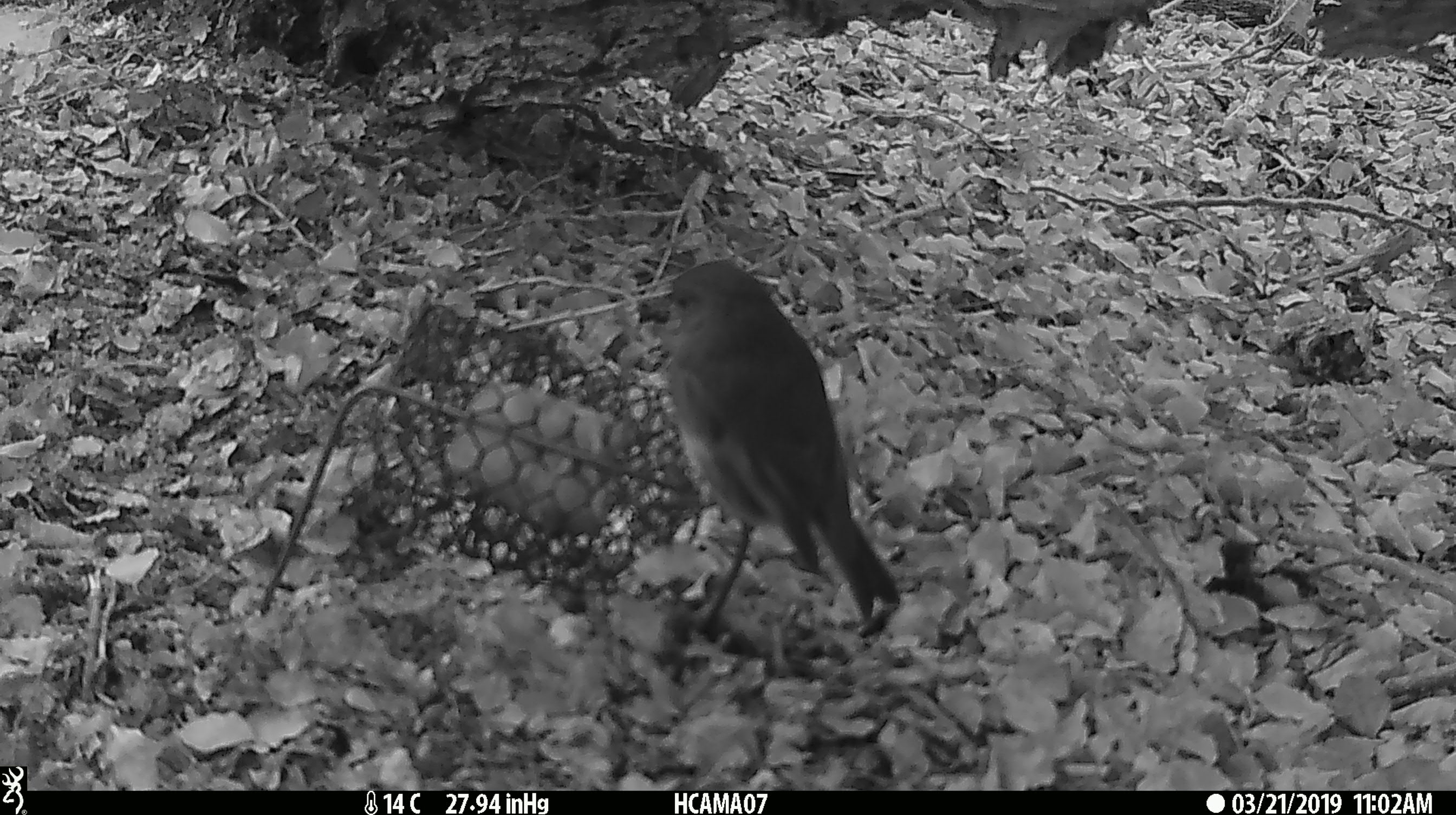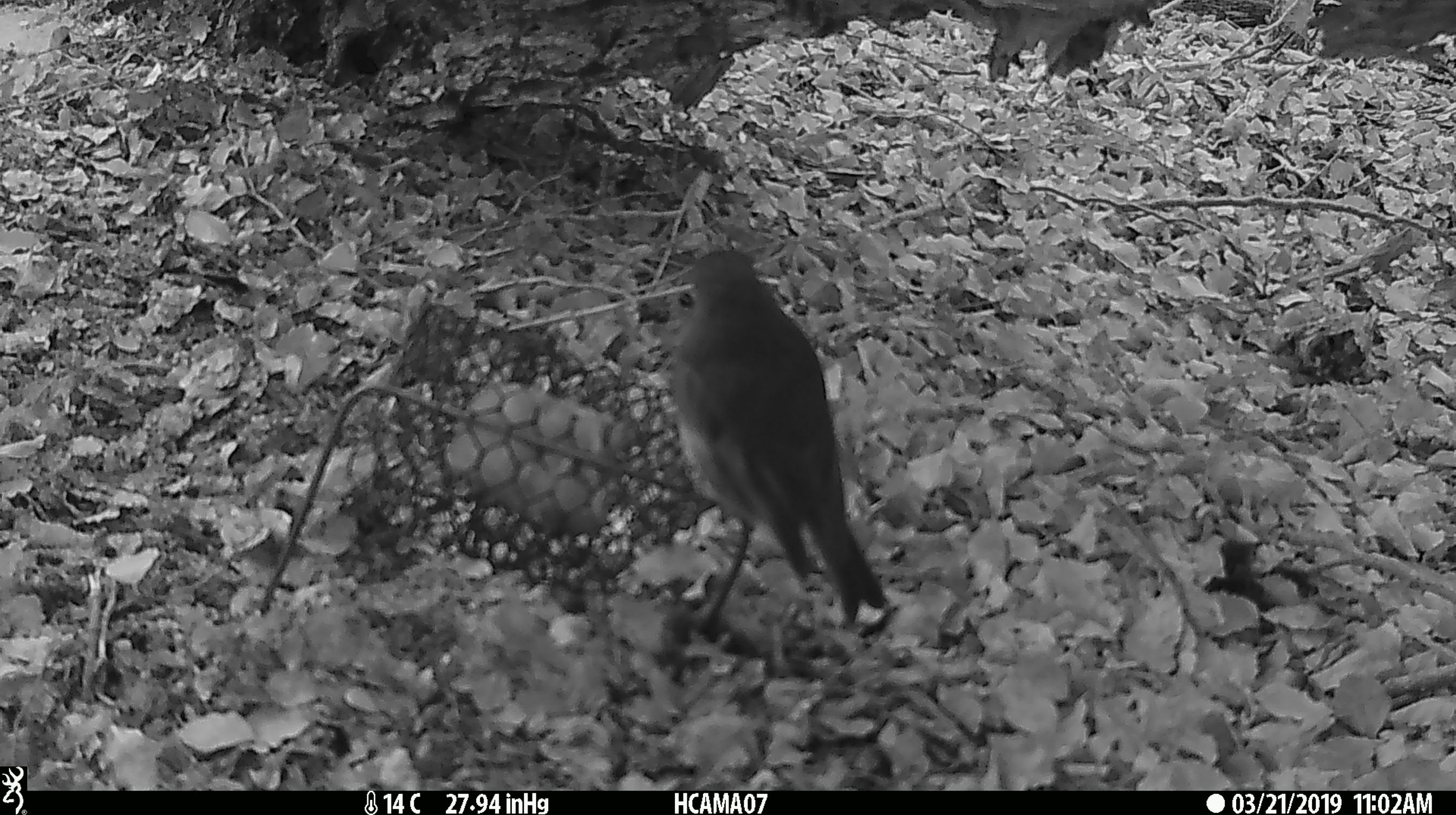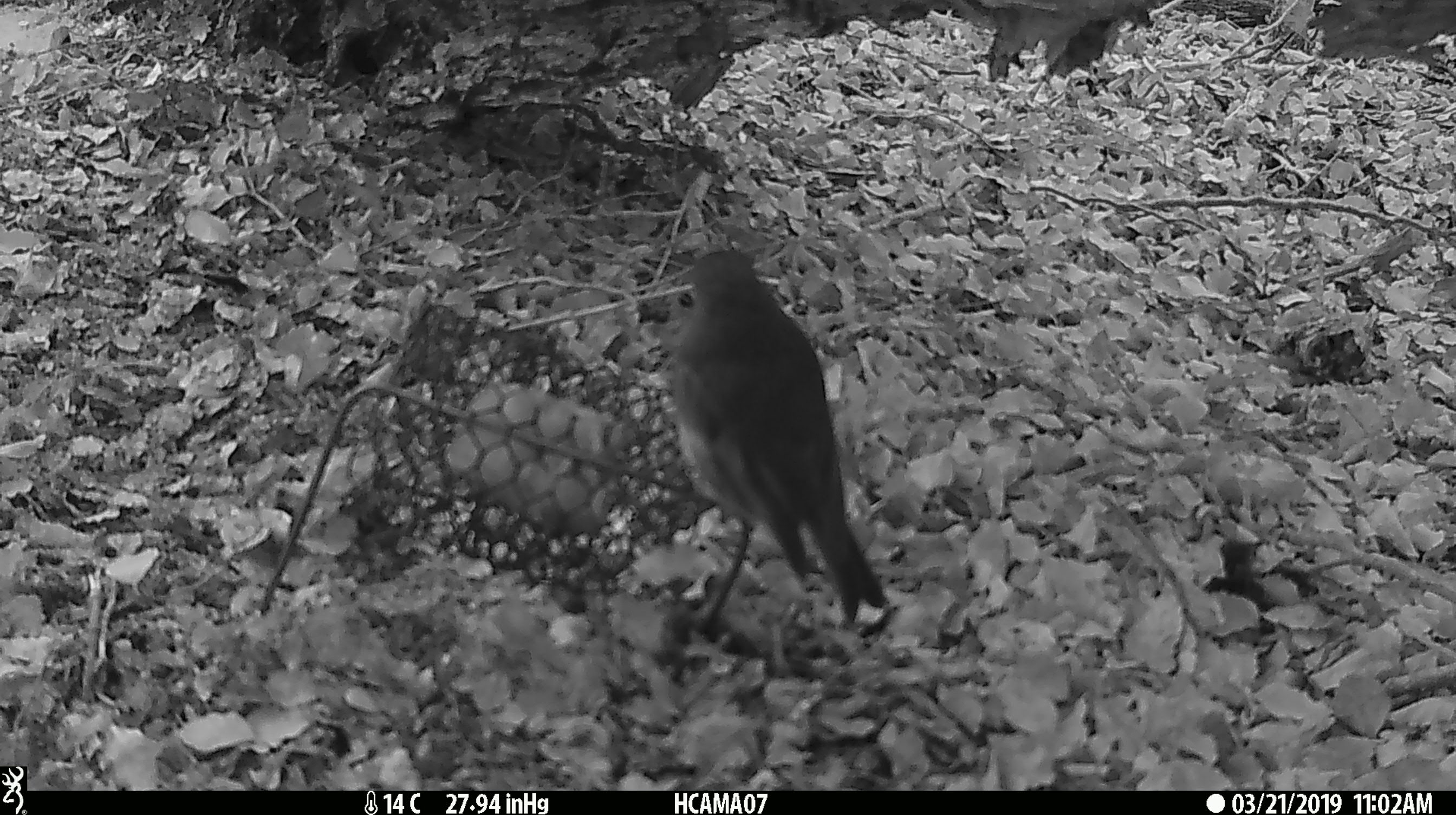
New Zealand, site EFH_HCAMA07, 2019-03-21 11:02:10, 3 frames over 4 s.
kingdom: Animalia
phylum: Chordata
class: Aves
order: Passeriformes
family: Petroicidae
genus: Petroica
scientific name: Petroica australis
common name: new zealand robin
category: robin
Robin (new zealand robin) (Petroica australis).